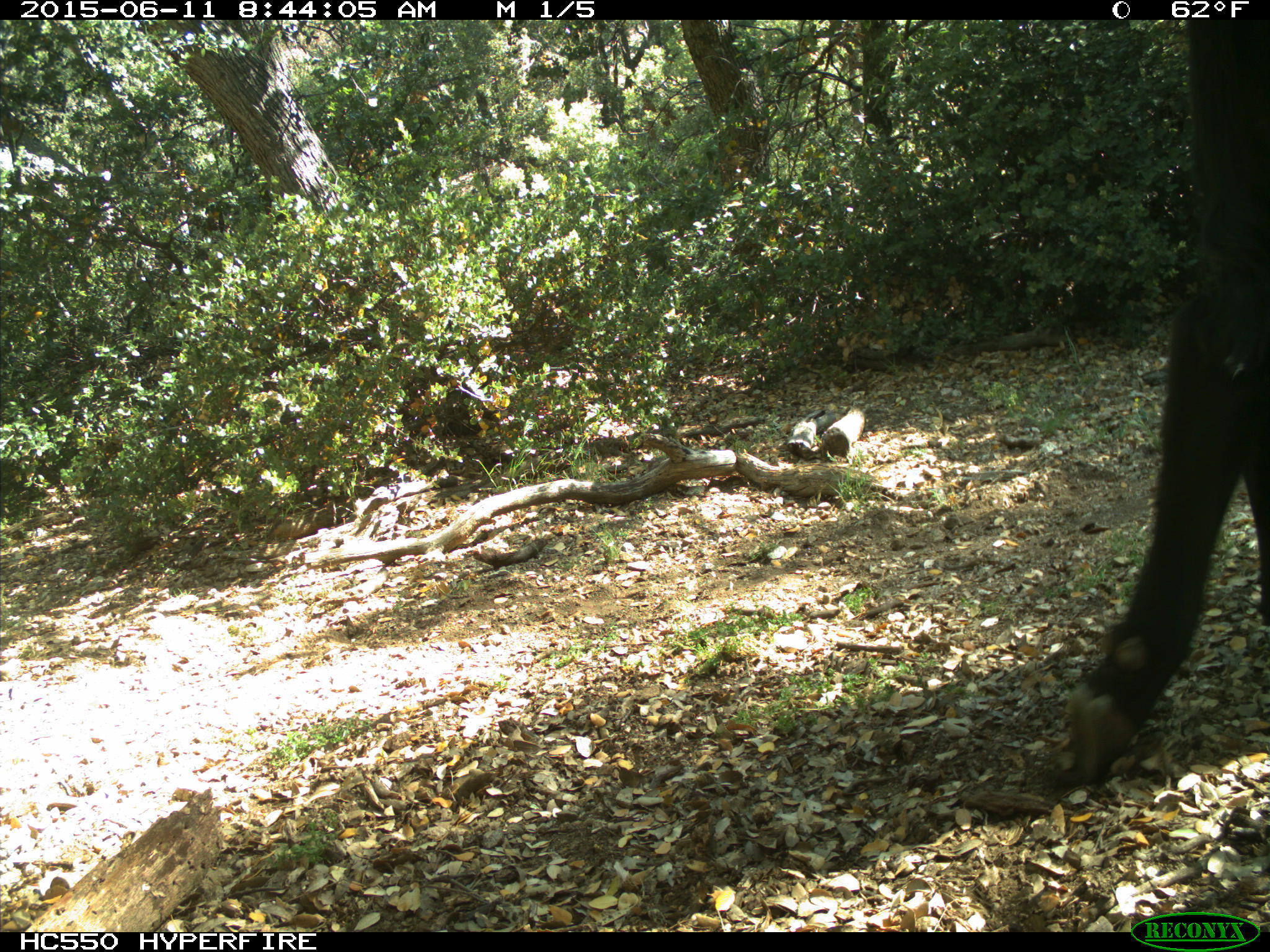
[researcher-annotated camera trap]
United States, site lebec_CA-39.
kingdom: Animalia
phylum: Chordata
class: Mammalia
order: Artiodactyla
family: Bovidae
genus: Bos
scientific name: Bos taurus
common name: domestic cow